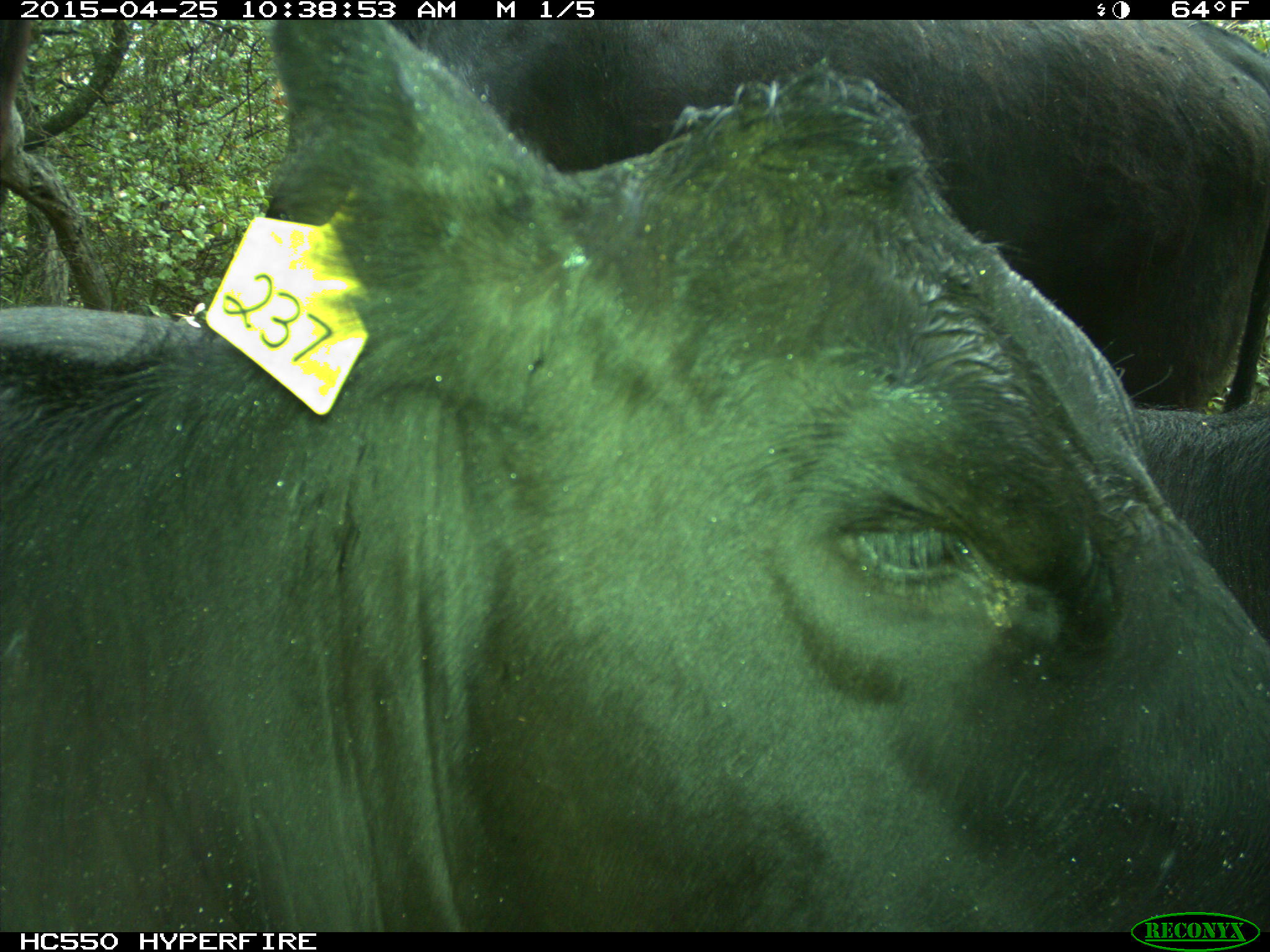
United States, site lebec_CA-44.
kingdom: Animalia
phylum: Chordata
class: Mammalia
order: Artiodactyla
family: Suidae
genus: Sus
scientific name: Sus scrofa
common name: wild boar